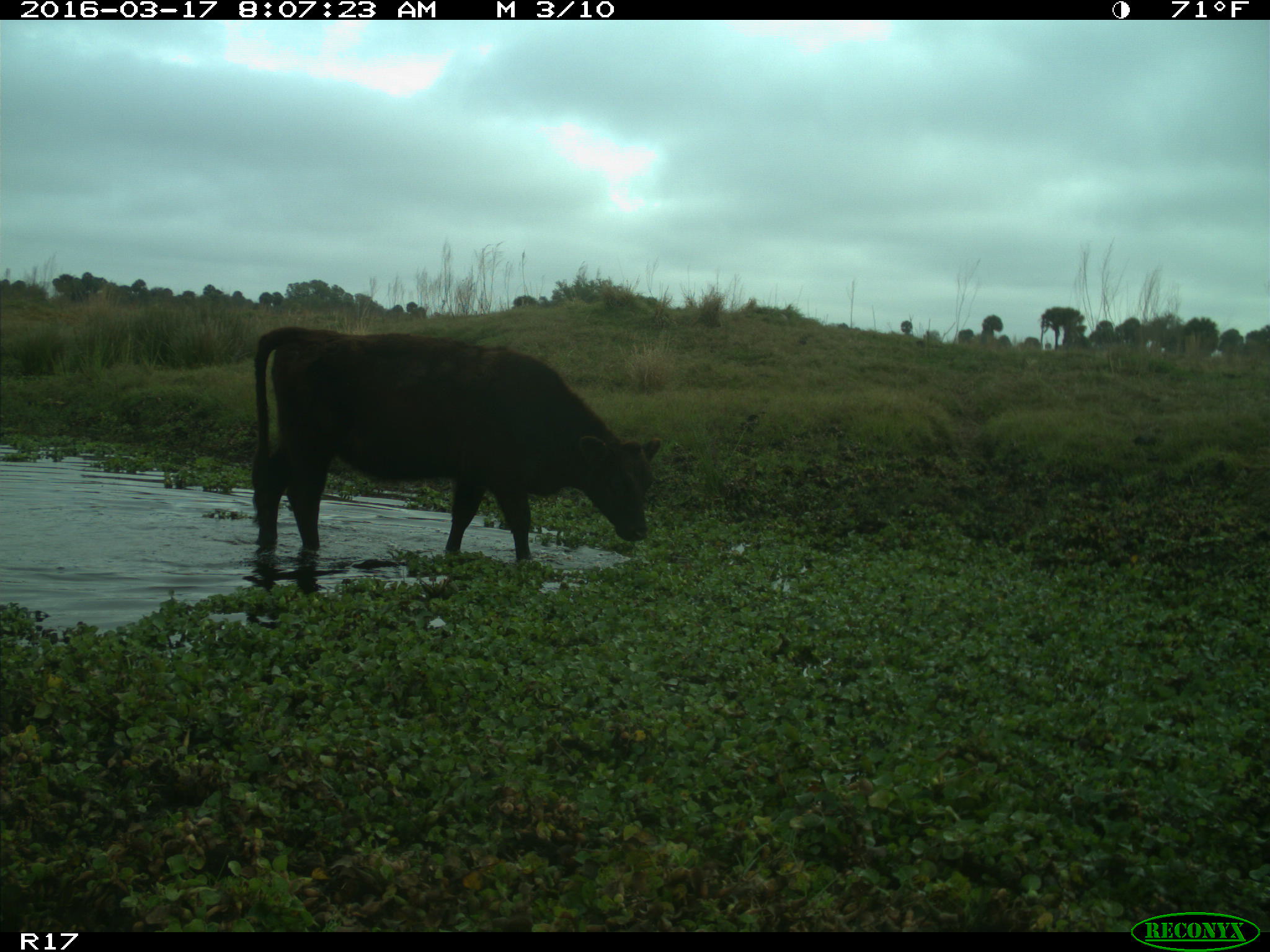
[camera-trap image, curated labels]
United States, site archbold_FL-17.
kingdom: Animalia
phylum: Chordata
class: Mammalia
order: Artiodactyla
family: Bovidae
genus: Bos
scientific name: Bos taurus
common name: domestic cow